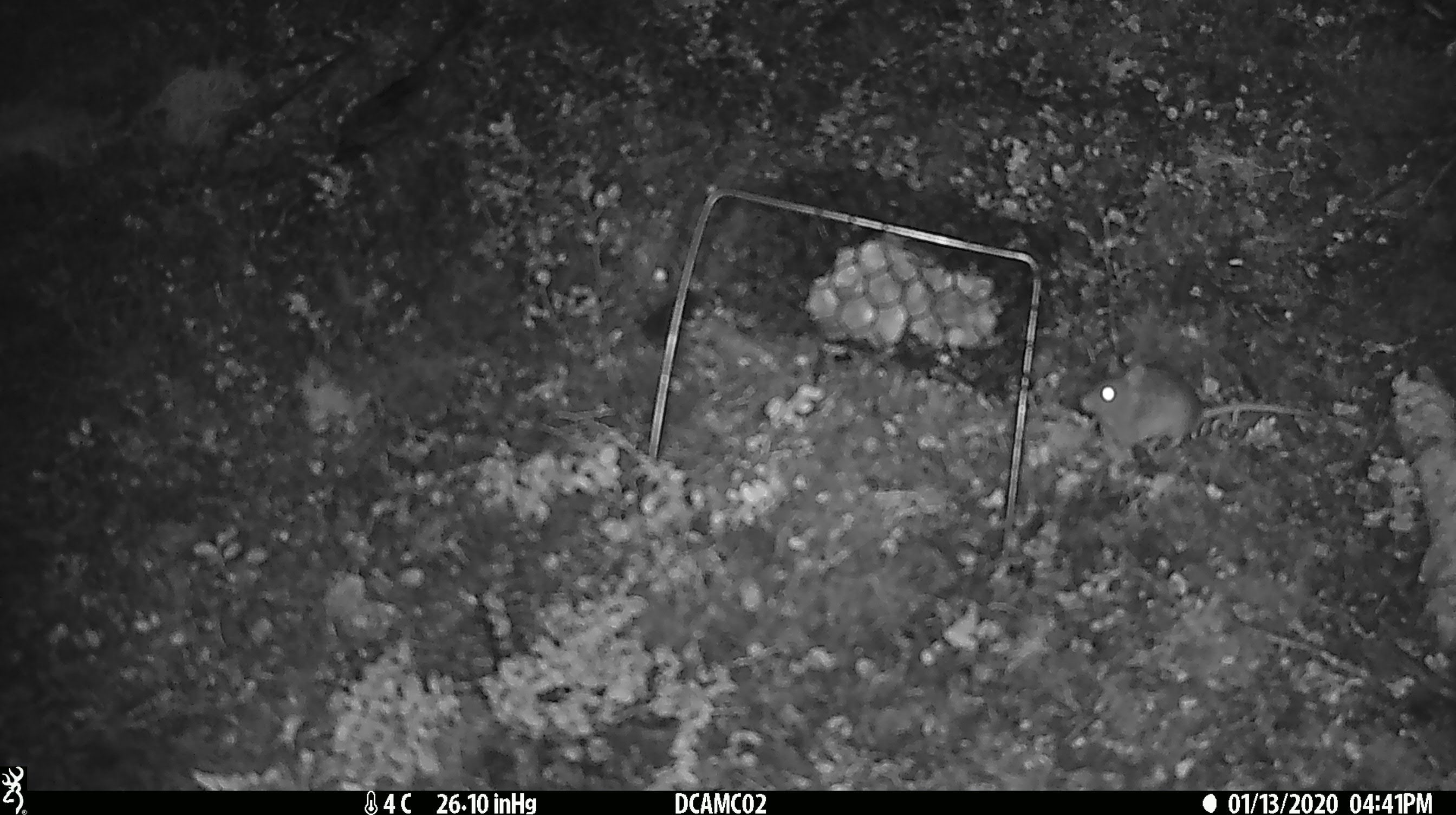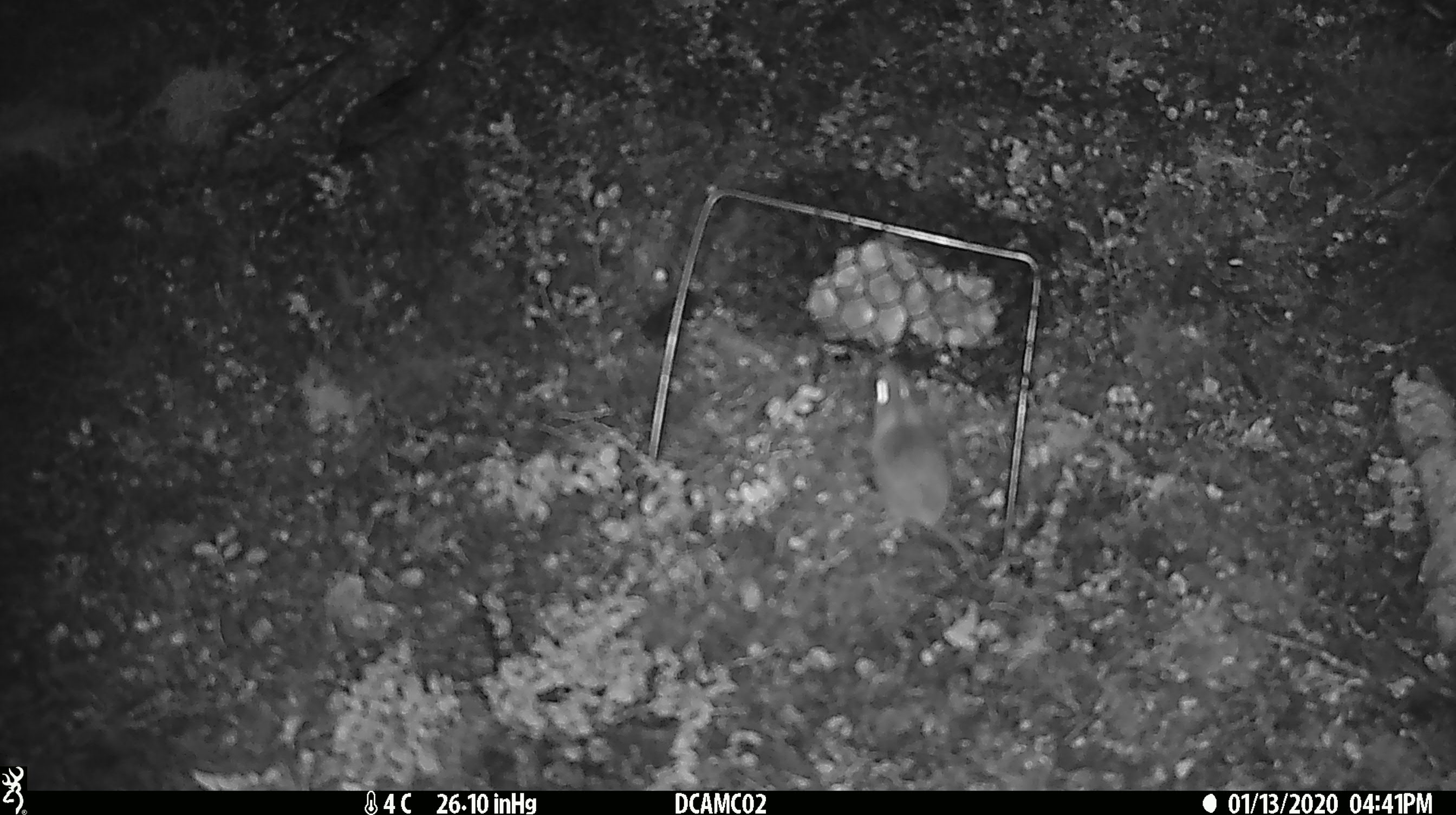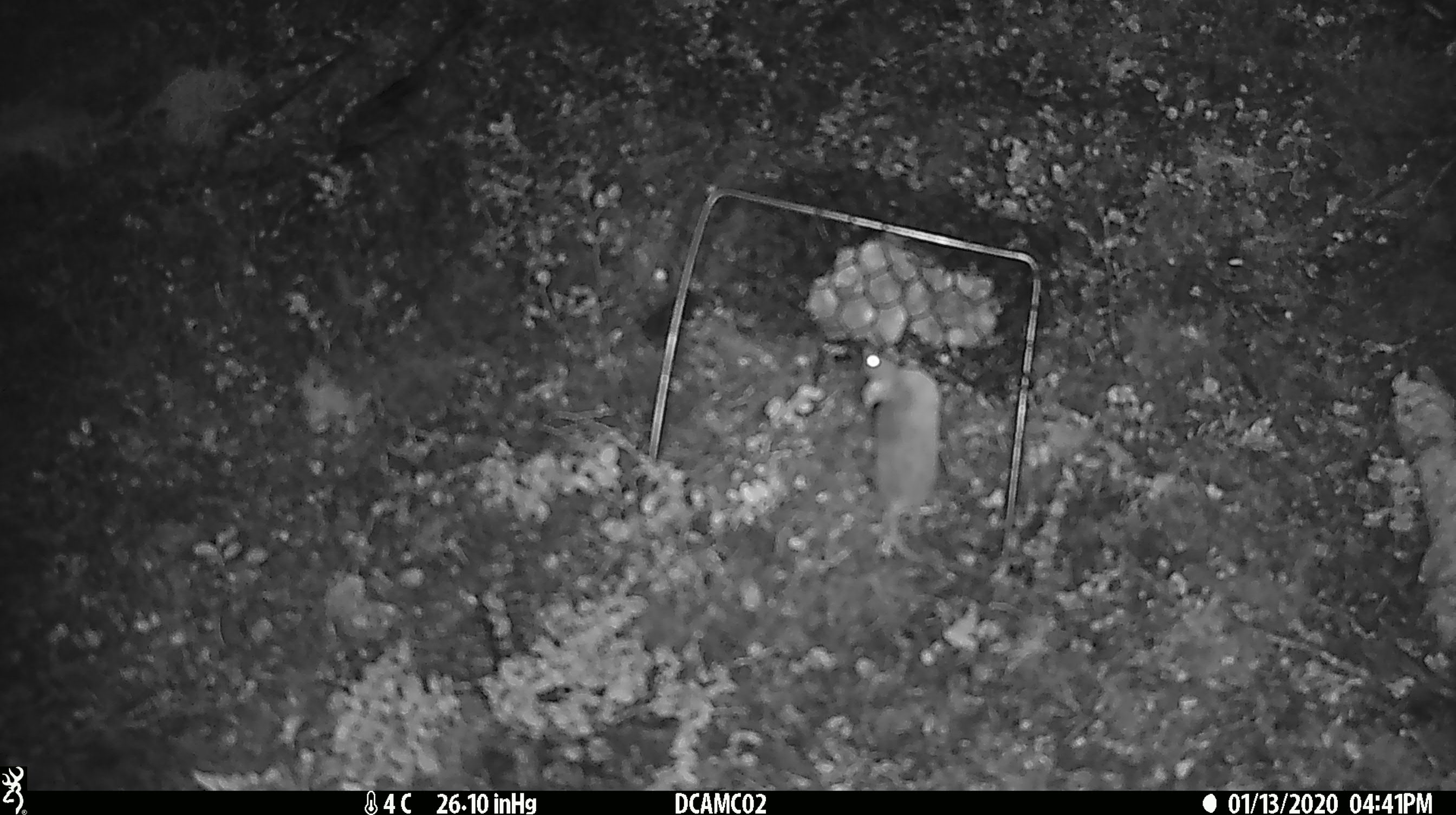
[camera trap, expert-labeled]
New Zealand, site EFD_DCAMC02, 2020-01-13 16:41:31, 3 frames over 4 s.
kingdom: Animalia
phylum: Chordata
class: Mammalia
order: Rodentia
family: Muridae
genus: Mus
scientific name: Mus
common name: mouse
Mouse (Mus).